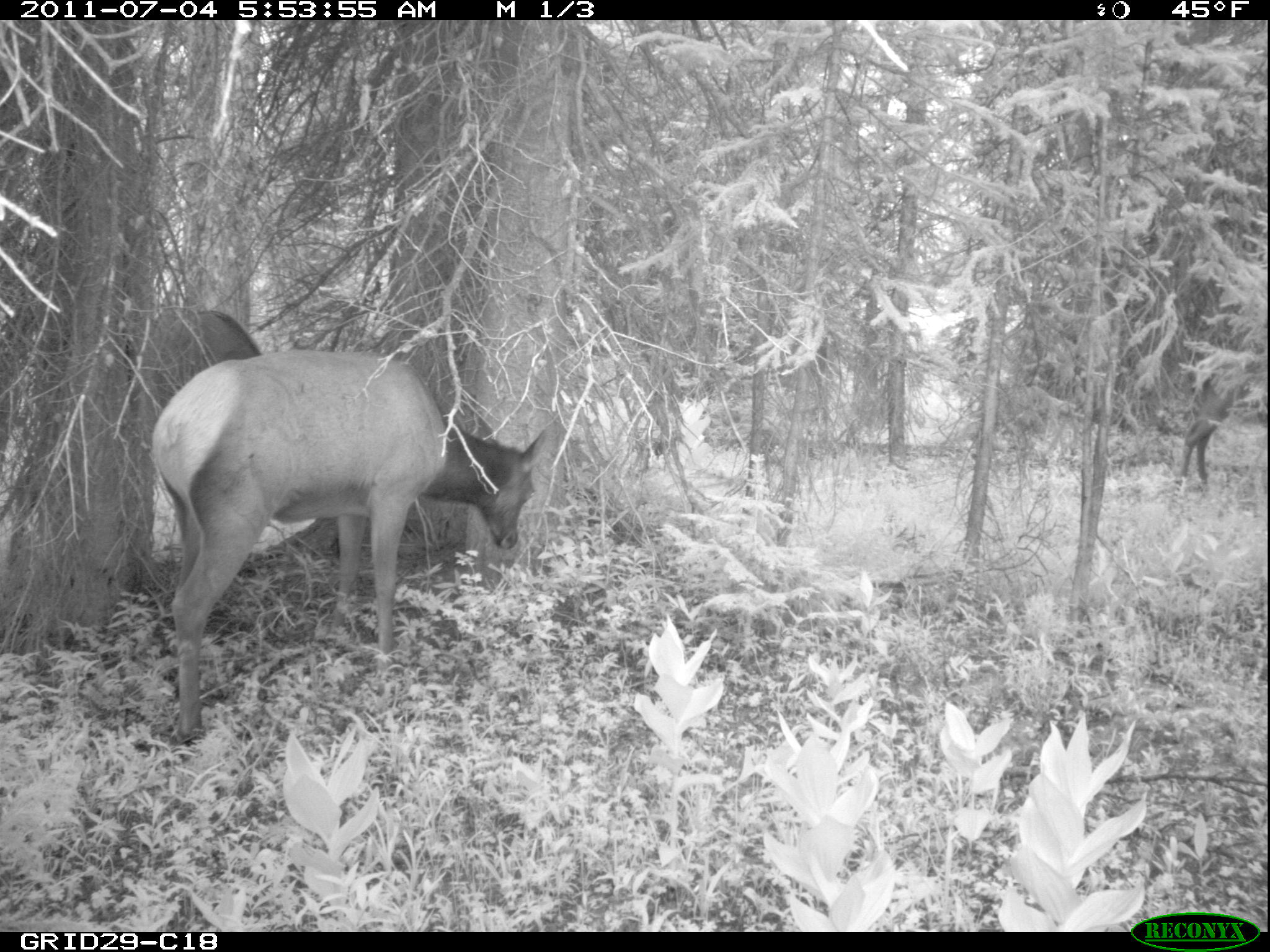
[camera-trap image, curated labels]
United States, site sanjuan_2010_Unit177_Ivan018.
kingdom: Animalia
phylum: Chordata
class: Mammalia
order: Artiodactyla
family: Cervidae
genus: Cervus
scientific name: Cervus elaphus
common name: red deer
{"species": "Cervus elaphus (red deer)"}